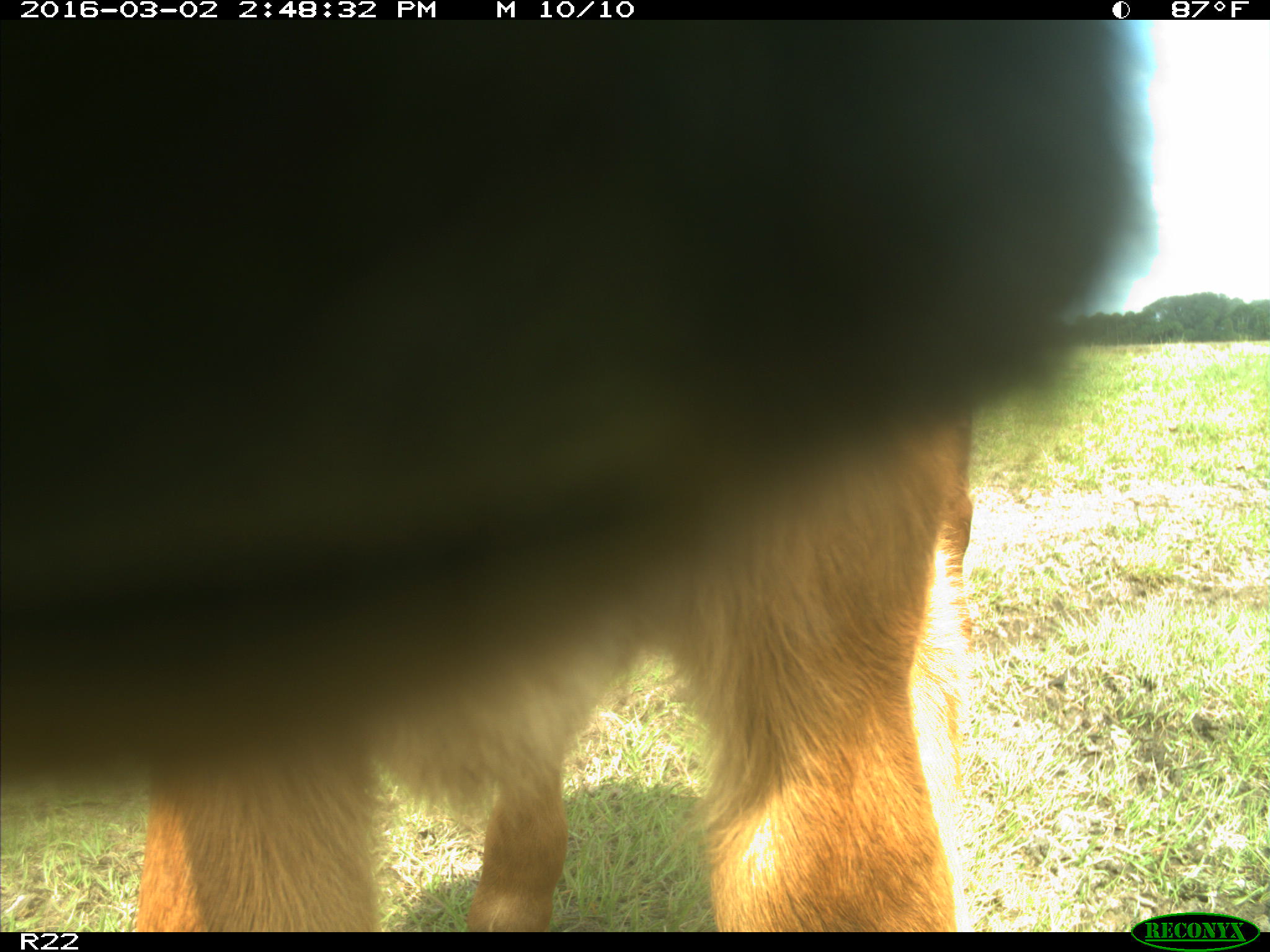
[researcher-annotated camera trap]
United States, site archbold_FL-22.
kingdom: Animalia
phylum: Chordata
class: Mammalia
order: Artiodactyla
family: Bovidae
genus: Bos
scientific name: Bos taurus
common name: domestic cow